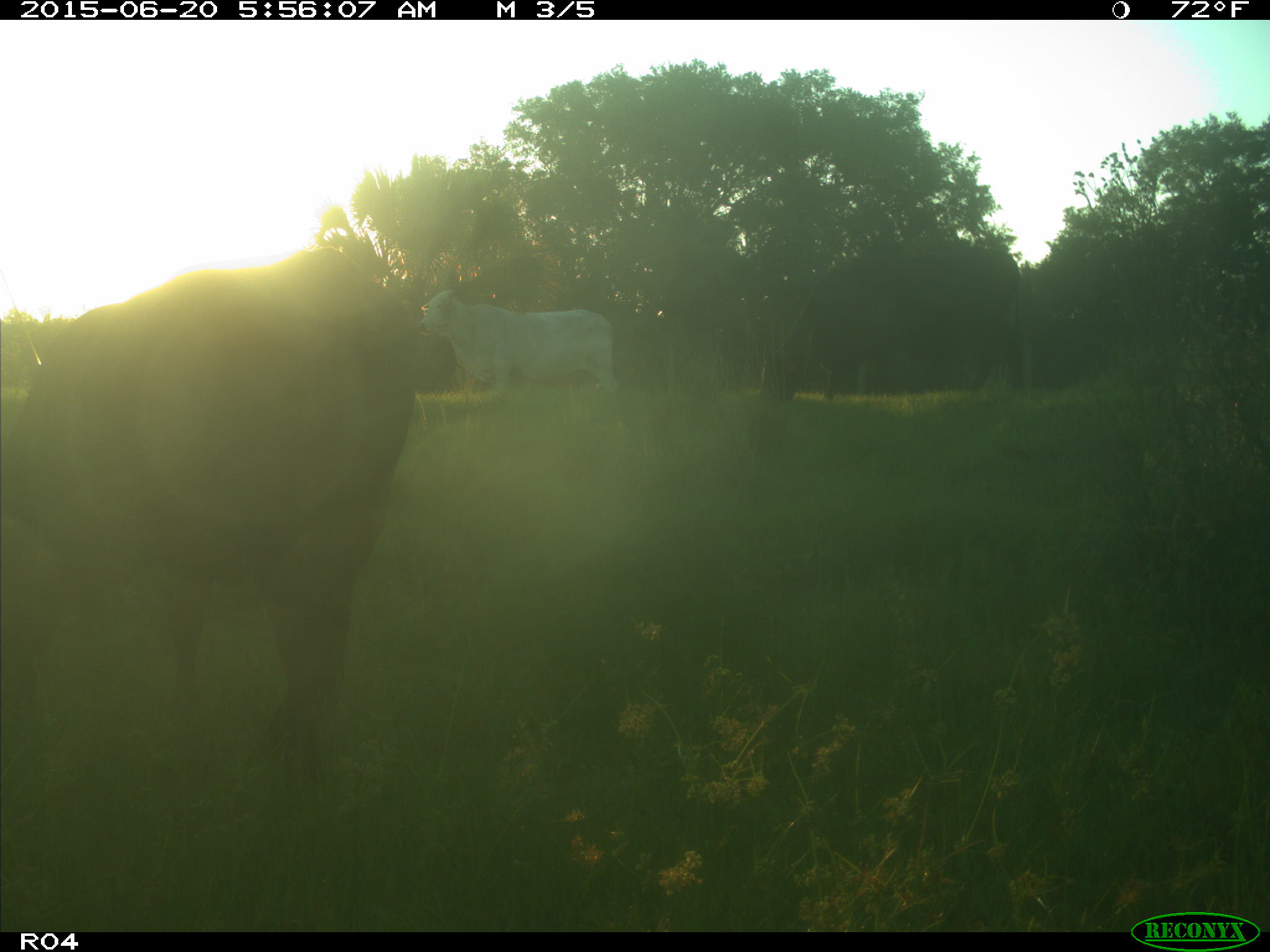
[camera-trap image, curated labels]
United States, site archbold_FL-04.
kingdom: Animalia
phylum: Chordata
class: Mammalia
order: Artiodactyla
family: Bovidae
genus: Bos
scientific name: Bos taurus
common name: domestic cow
Bos taurus (domestic cow).